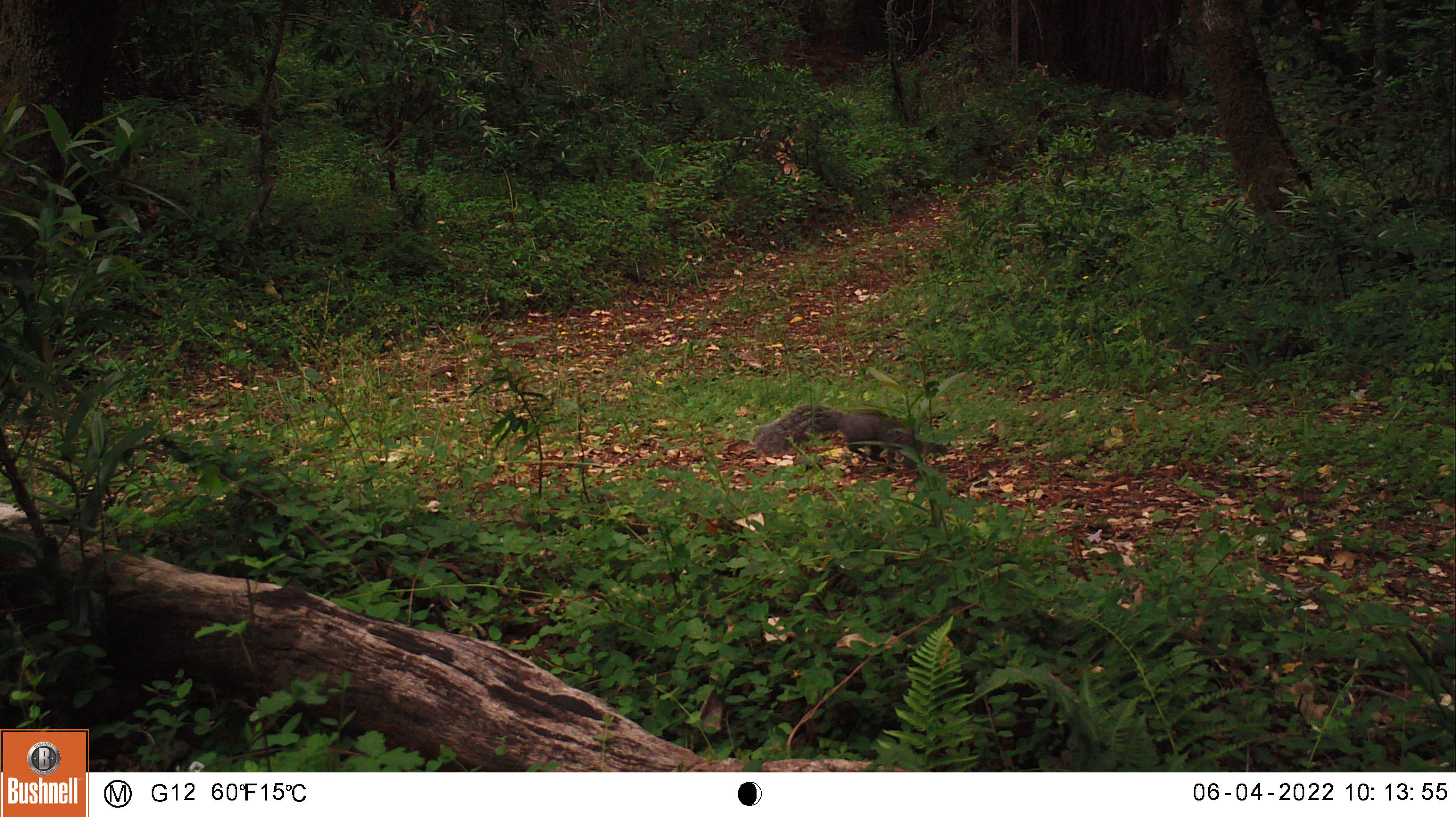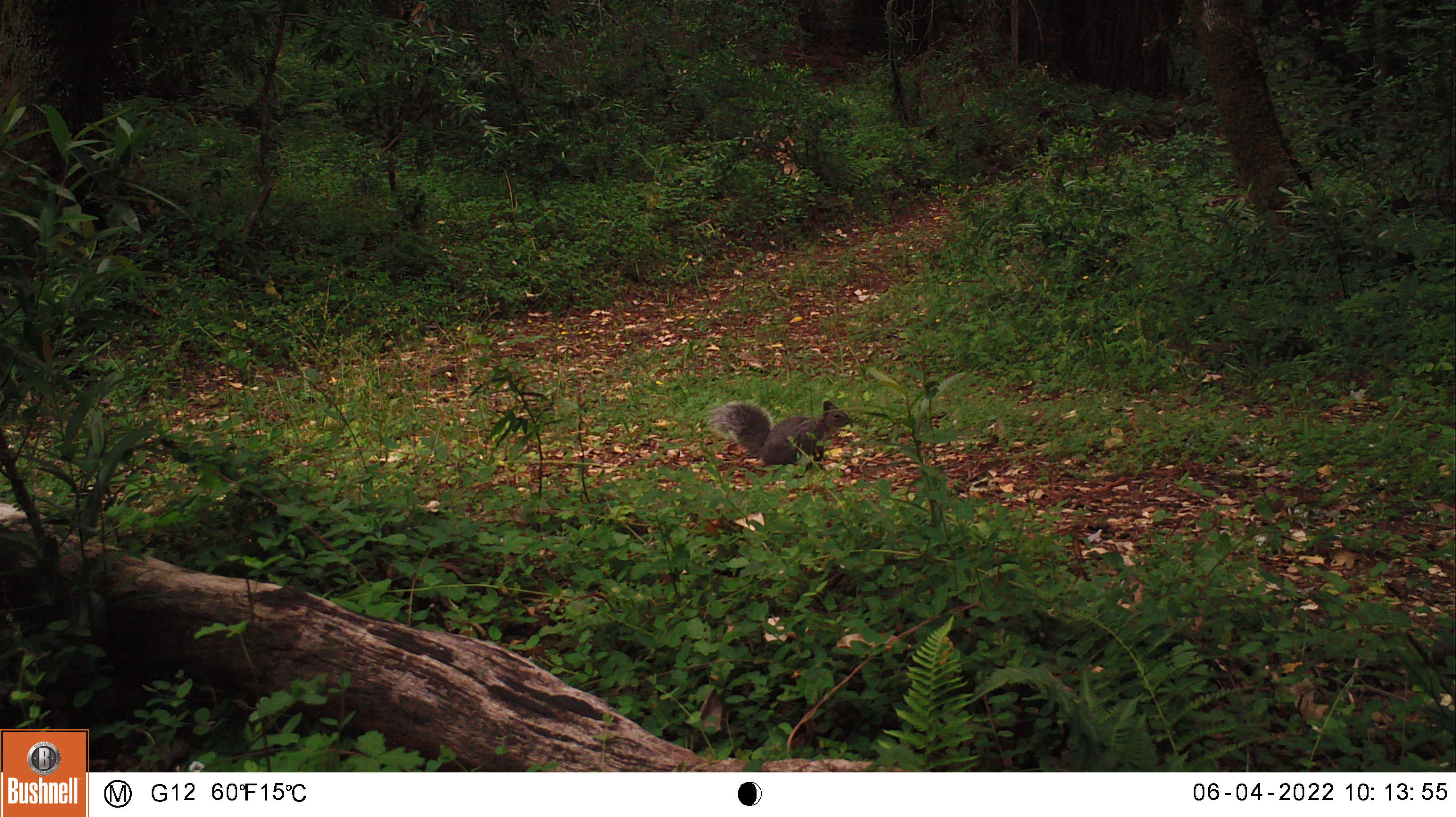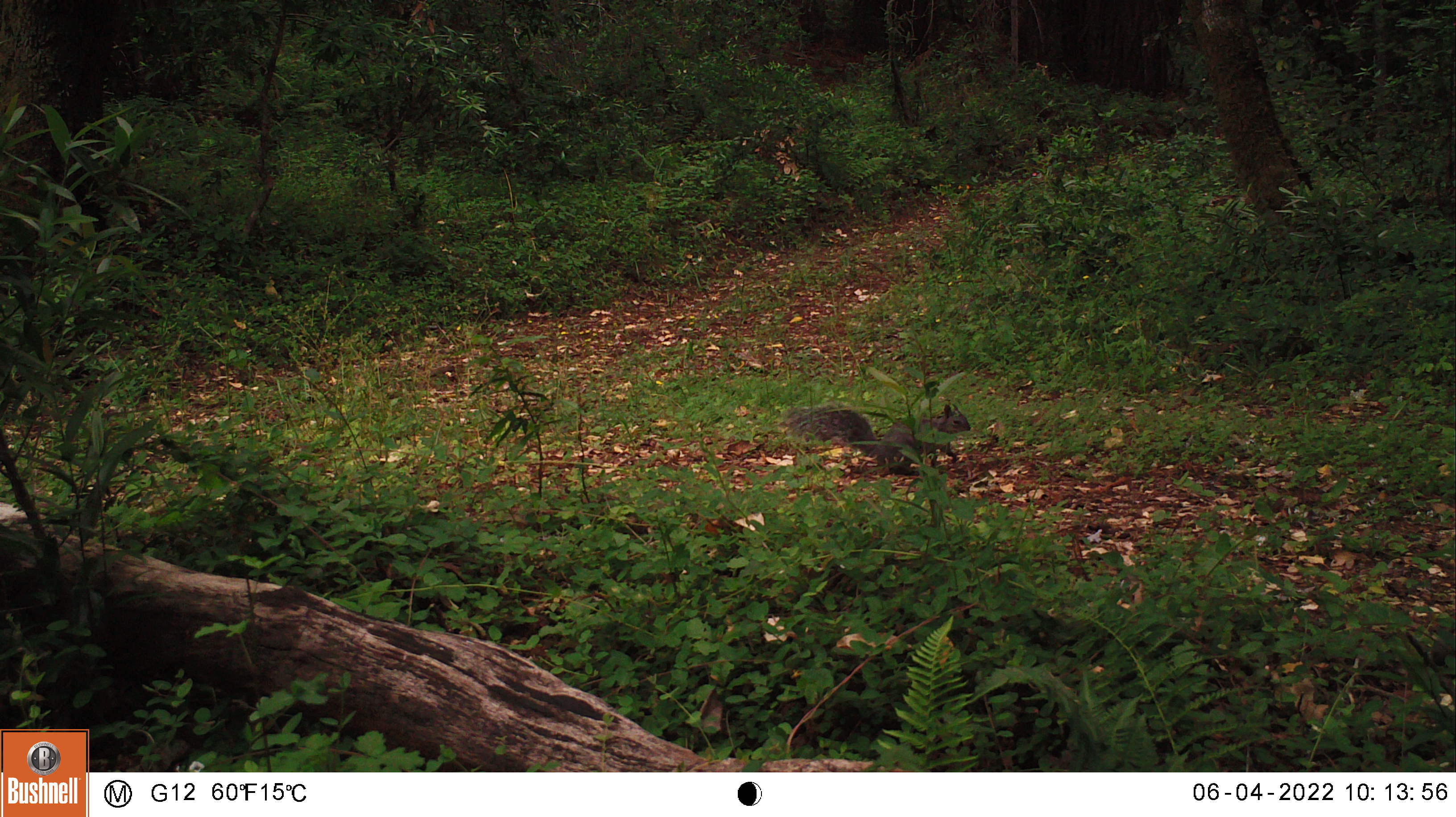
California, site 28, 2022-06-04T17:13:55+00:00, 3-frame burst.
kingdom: Animalia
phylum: Chordata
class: Mammalia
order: Rodentia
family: Sciuridae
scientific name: Sciuridae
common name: squirrel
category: unknown squirrel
Unknown squirrel (squirrel) (Sciuridae).